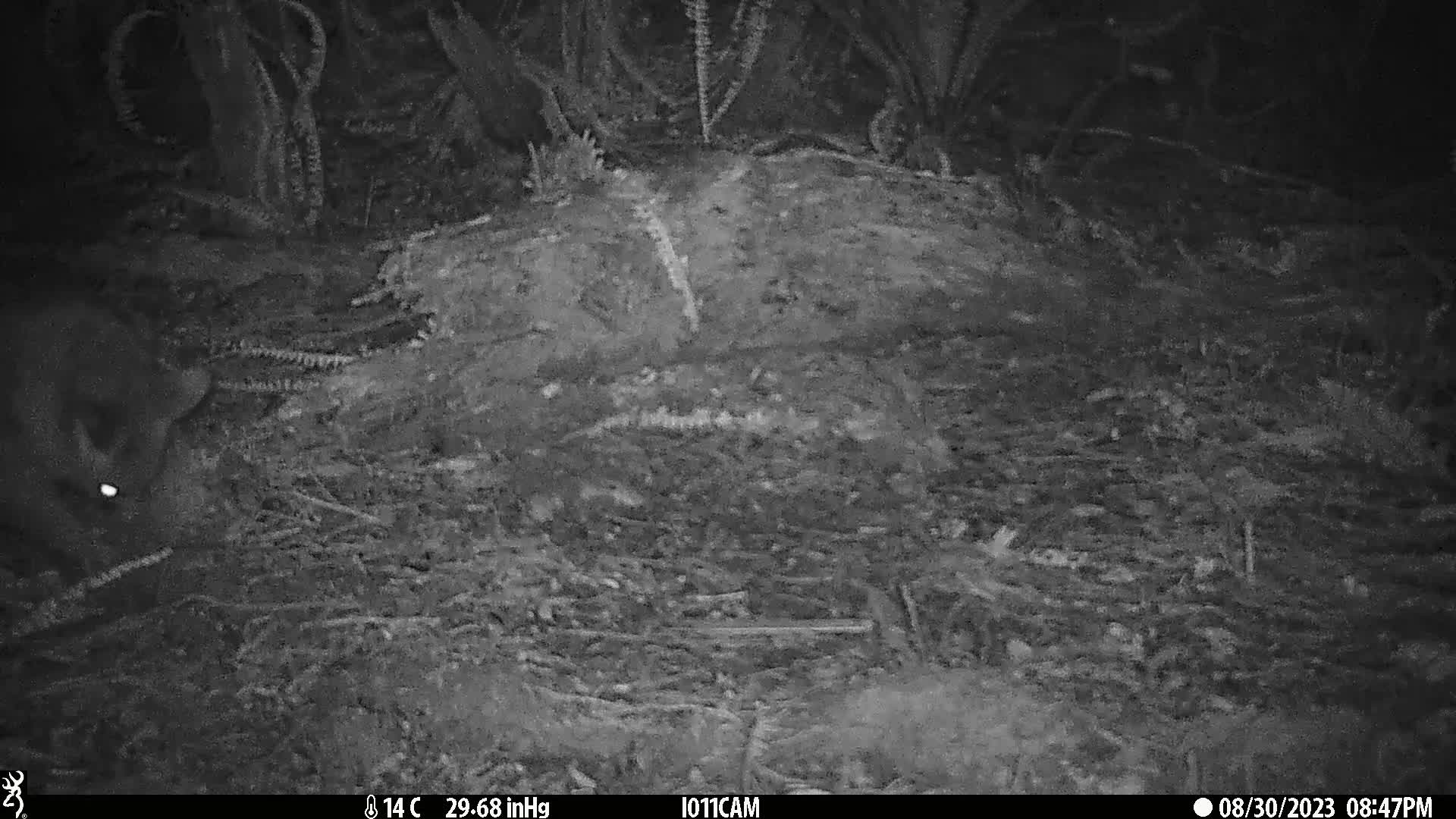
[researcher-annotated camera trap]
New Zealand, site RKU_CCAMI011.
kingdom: Animalia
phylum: Chordata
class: Mammalia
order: Diprotodontia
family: Phalangeridae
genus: Trichosurus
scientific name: Trichosurus vulpecula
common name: common brushtail possum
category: possum